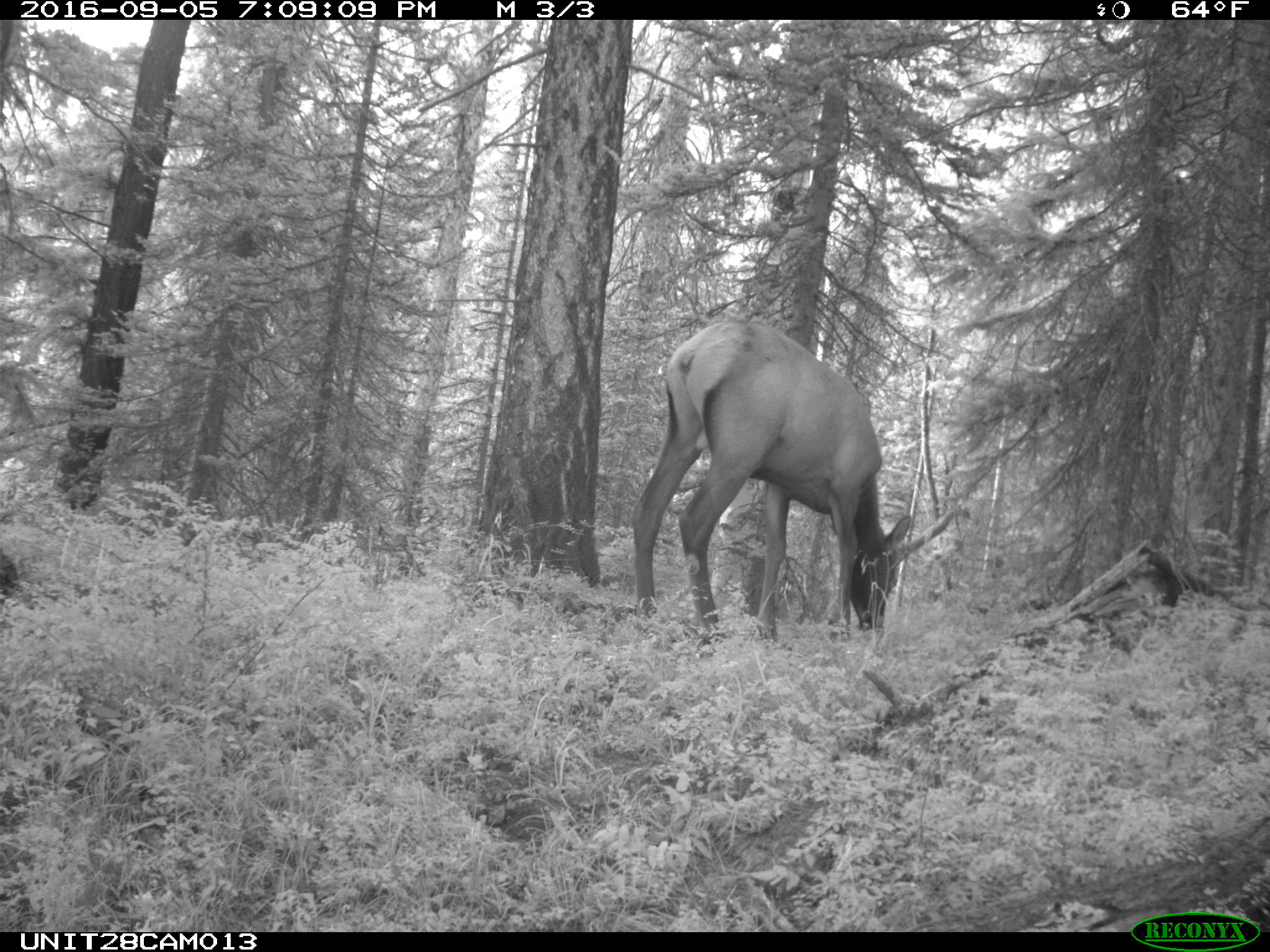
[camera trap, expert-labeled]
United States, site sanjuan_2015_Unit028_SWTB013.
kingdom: Animalia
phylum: Chordata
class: Mammalia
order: Artiodactyla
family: Cervidae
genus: Cervus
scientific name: Cervus elaphus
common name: red deer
Cervus elaphus (red deer).